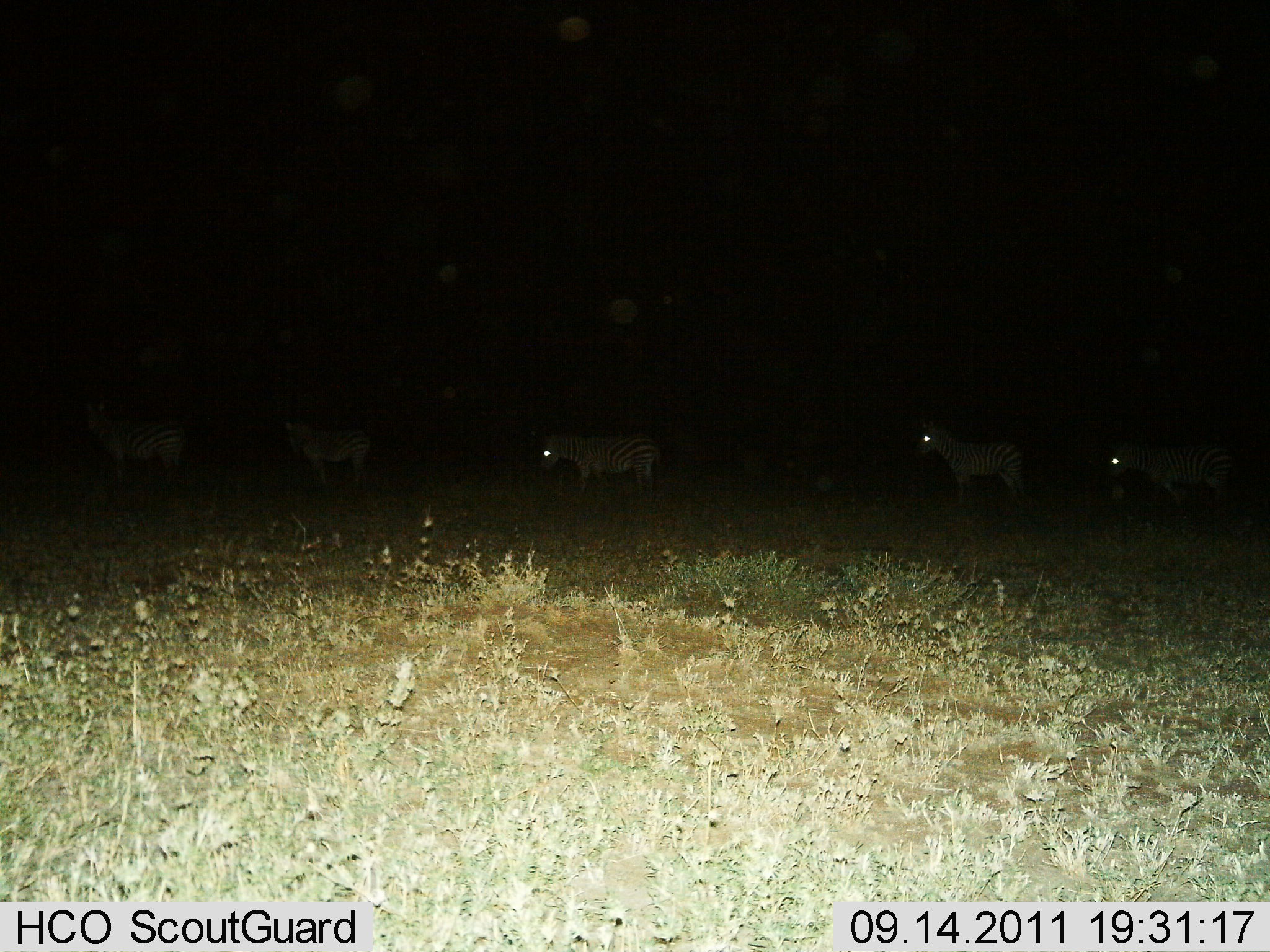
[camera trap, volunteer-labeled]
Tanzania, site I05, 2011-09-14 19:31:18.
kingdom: Animalia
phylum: Chordata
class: Mammalia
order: Perissodactyla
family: Equidae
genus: Equus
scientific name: Equus quagga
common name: plains zebra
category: zebra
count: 5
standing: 73%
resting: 0%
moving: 27%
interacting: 0%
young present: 0%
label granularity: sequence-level